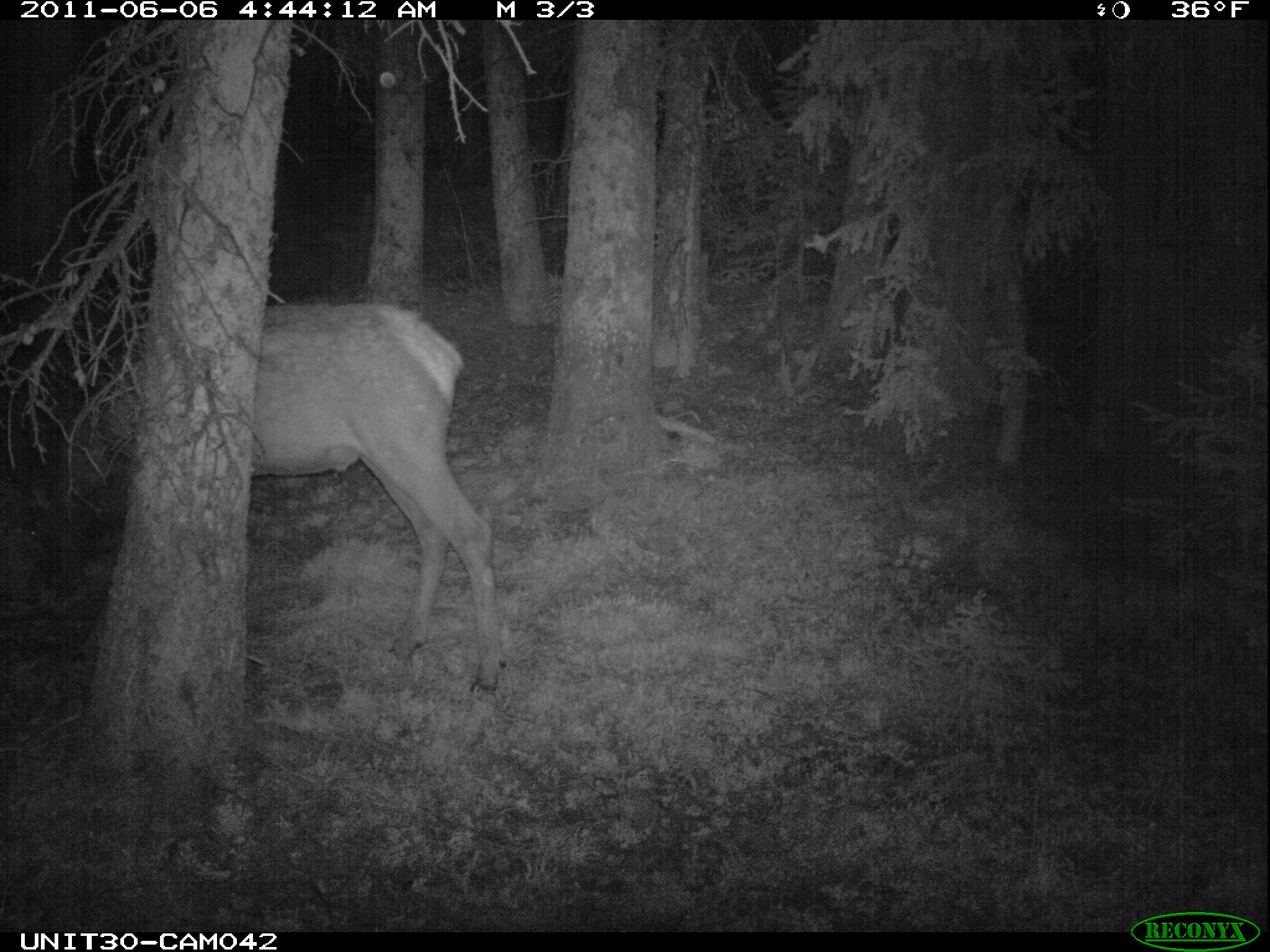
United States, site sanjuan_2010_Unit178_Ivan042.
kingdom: Animalia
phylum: Chordata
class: Mammalia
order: Artiodactyla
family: Cervidae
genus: Cervus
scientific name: Cervus elaphus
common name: red deer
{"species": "Cervus elaphus (red deer)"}